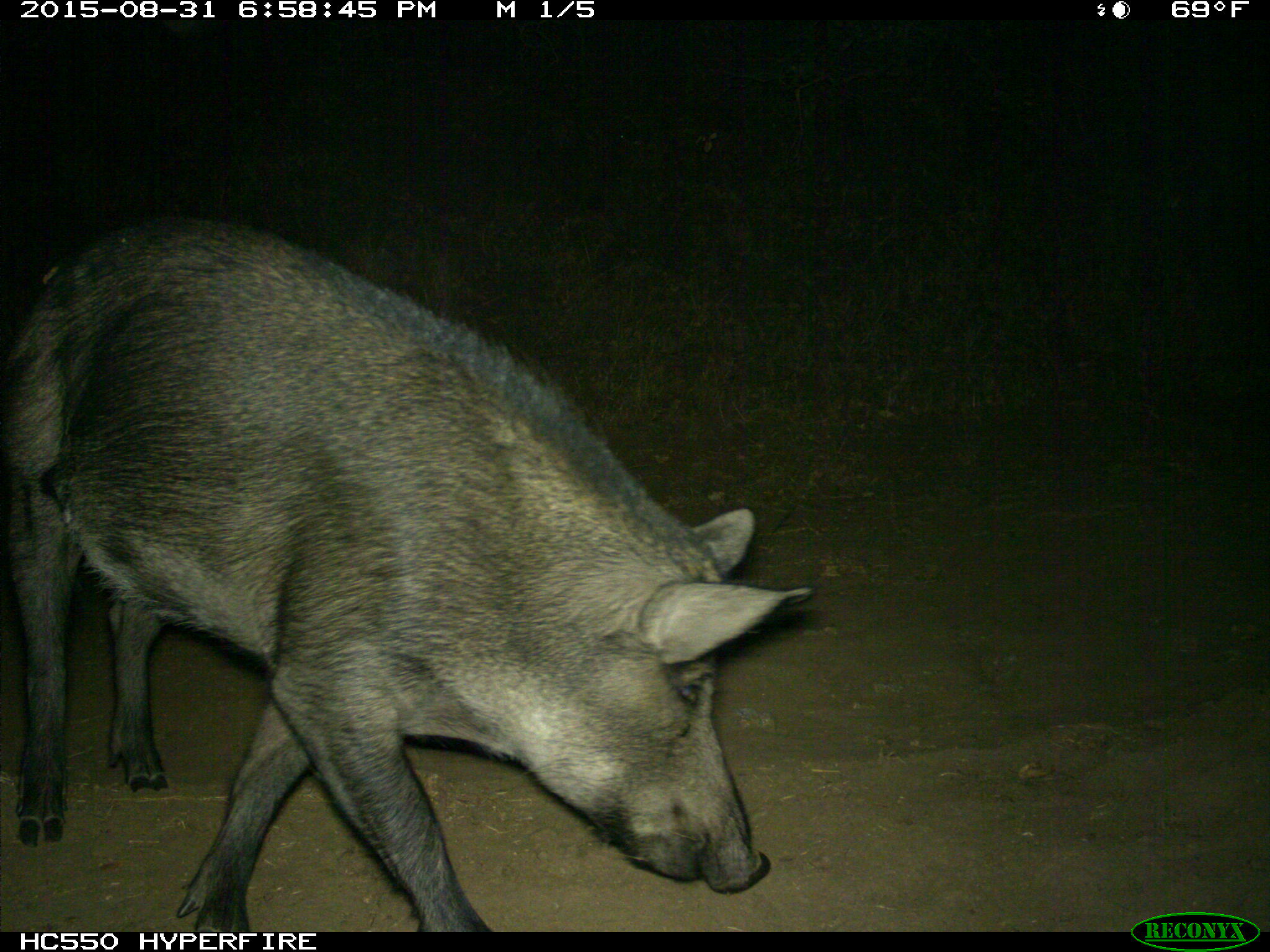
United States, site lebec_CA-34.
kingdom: Animalia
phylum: Chordata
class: Mammalia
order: Artiodactyla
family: Suidae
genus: Sus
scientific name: Sus scrofa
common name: wild boar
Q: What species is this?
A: Sus scrofa (wild boar).